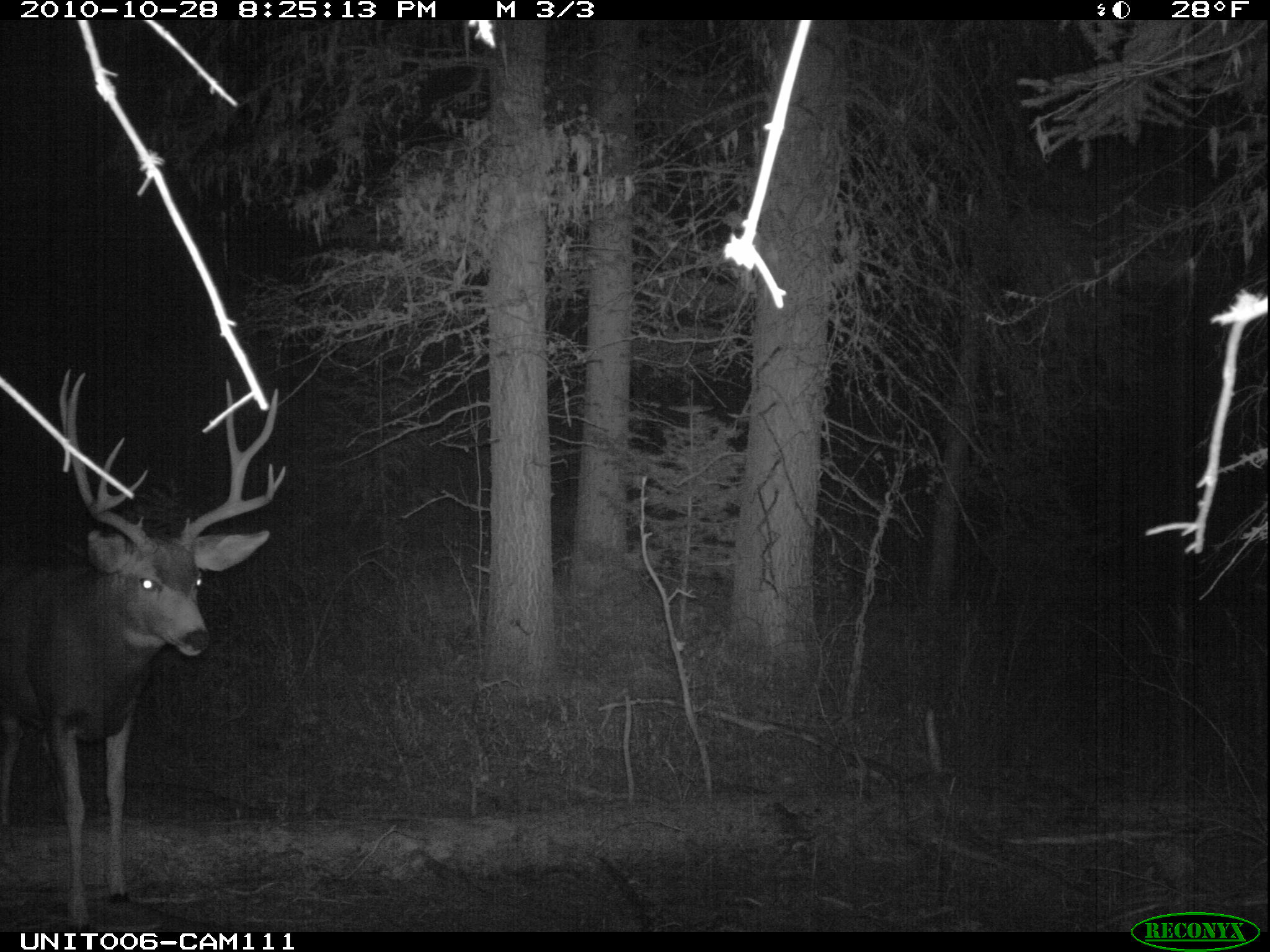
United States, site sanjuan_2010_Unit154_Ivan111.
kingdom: Animalia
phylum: Chordata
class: Mammalia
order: Artiodactyla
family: Cervidae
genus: Odocoileus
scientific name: Odocoileus hemionus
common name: mule deer